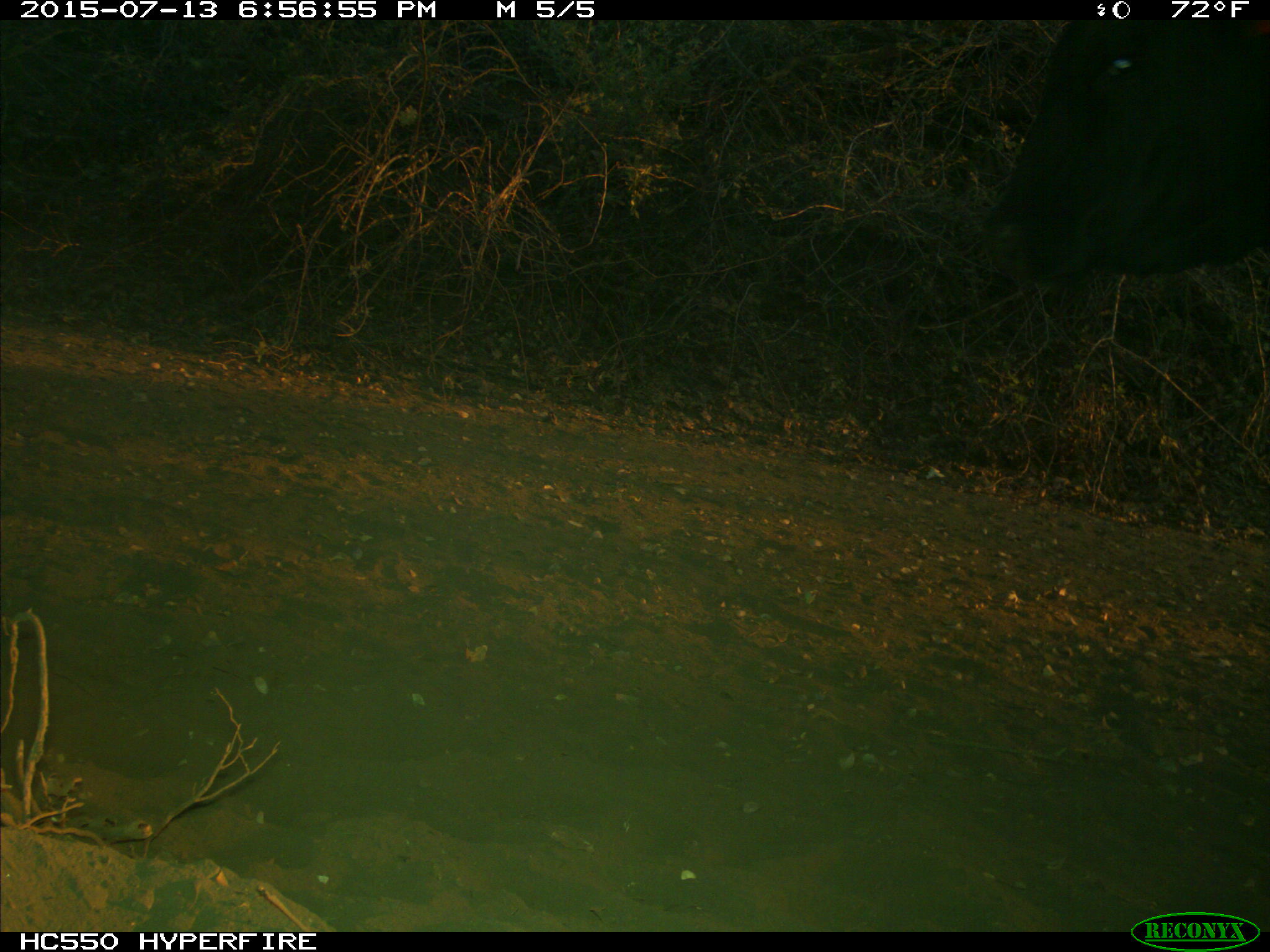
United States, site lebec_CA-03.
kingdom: Animalia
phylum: Chordata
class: Mammalia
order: Artiodactyla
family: Bovidae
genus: Bos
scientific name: Bos taurus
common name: domestic cow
Bos taurus (domestic cow).